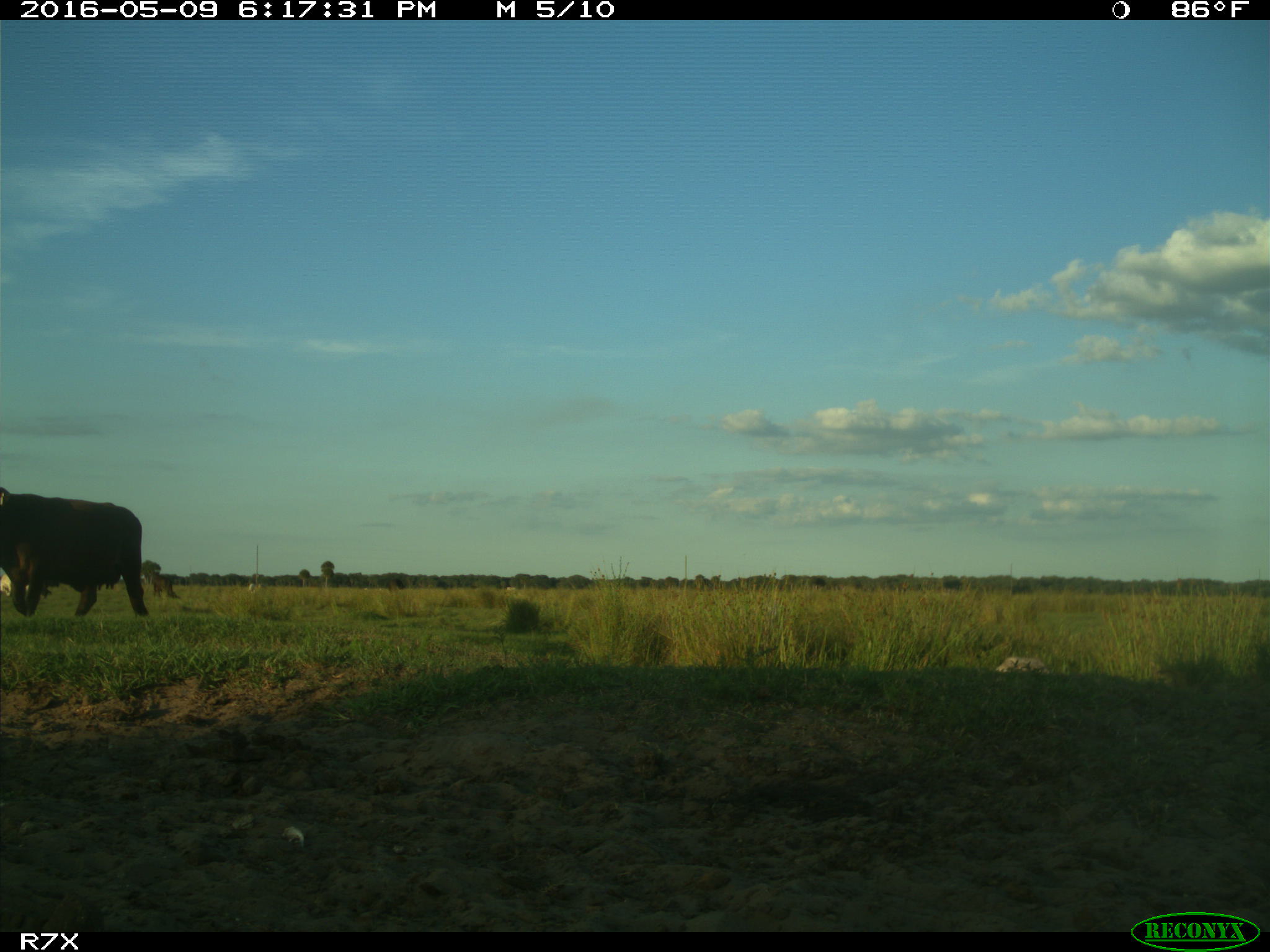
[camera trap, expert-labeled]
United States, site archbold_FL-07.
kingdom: Animalia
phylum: Chordata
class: Mammalia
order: Artiodactyla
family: Bovidae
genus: Bos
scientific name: Bos taurus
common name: domestic cow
Bos taurus (domestic cow).